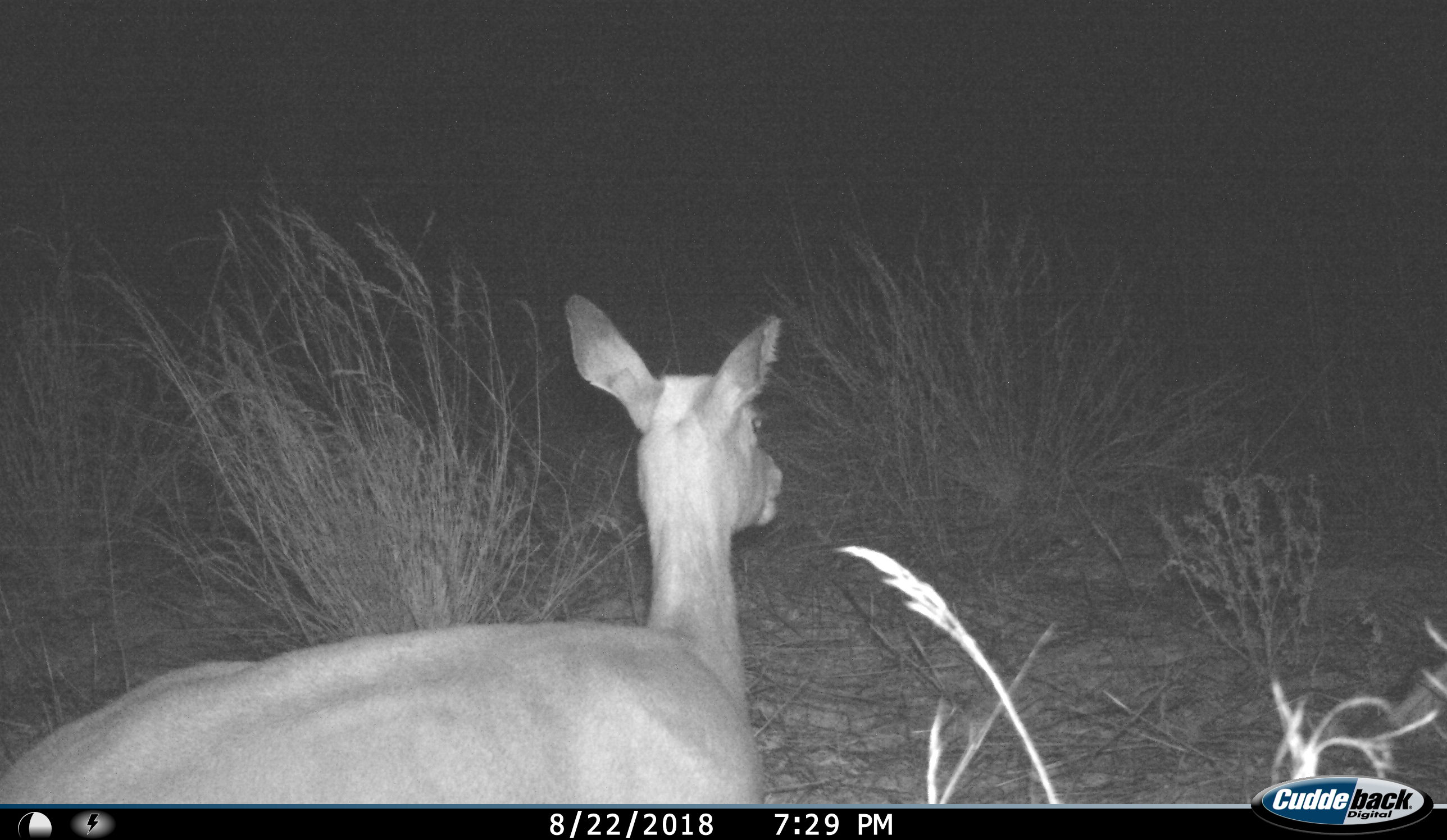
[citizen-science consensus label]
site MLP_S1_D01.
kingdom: Animalia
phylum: Chordata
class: Mammalia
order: Artiodactyla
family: Bovidae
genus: Aepyceros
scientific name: Aepyceros melampus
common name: impala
Impala (Aepyceros melampus), count 1. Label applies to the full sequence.